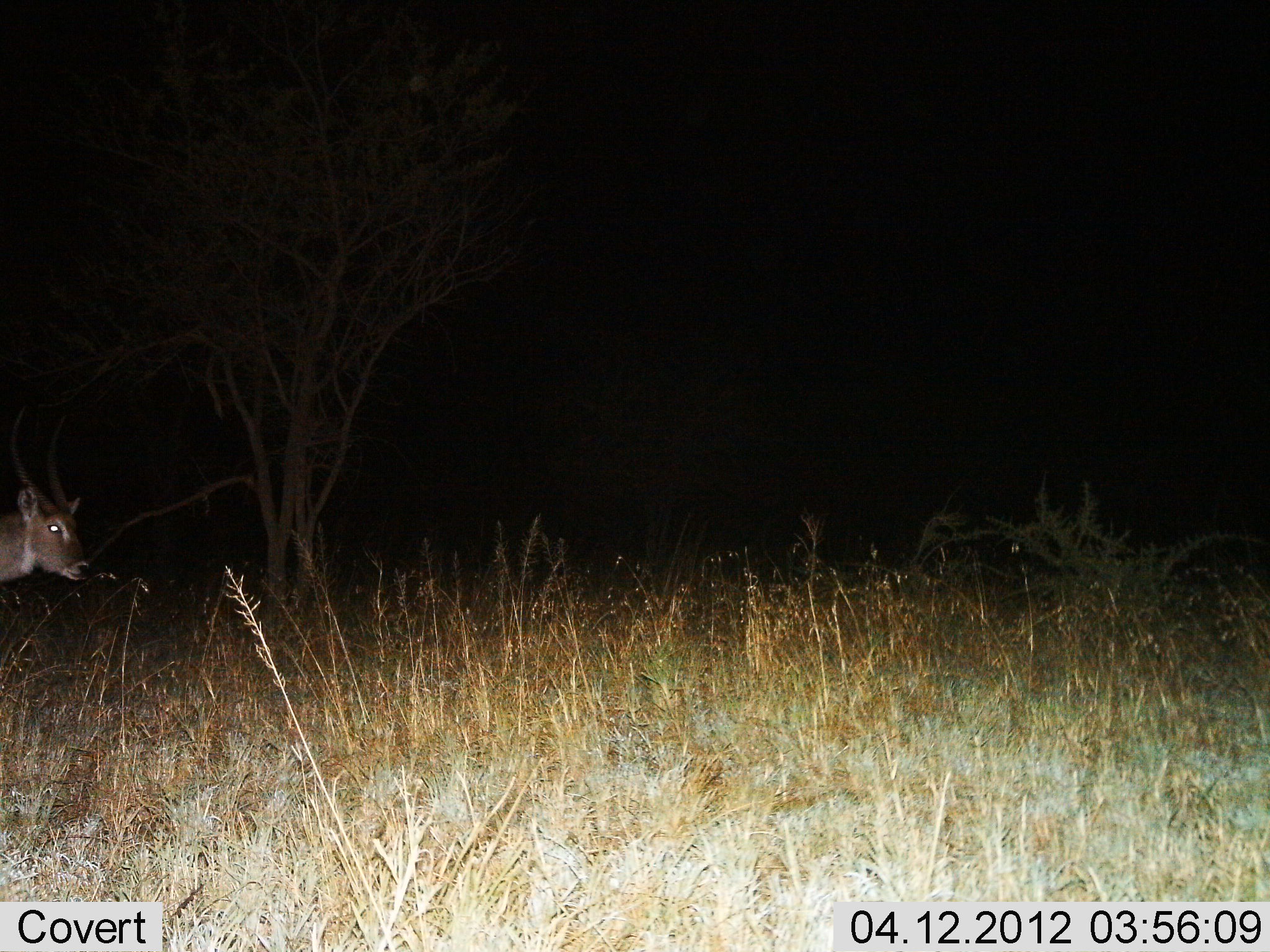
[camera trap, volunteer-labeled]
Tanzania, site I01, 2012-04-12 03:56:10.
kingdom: Animalia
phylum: Chordata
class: Mammalia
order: Artiodactyla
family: Bovidae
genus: Kobus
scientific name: Kobus ellipsiprymnus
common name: waterbuck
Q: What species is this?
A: Waterbuck (Kobus ellipsiprymnus).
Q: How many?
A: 1.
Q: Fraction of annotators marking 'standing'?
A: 75%.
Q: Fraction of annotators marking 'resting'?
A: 0%.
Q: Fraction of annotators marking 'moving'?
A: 25%.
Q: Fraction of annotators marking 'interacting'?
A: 0%.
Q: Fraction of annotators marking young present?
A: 0%.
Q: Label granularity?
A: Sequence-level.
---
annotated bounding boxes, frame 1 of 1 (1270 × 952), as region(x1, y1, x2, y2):
animal: region(0, 480, 95, 591)